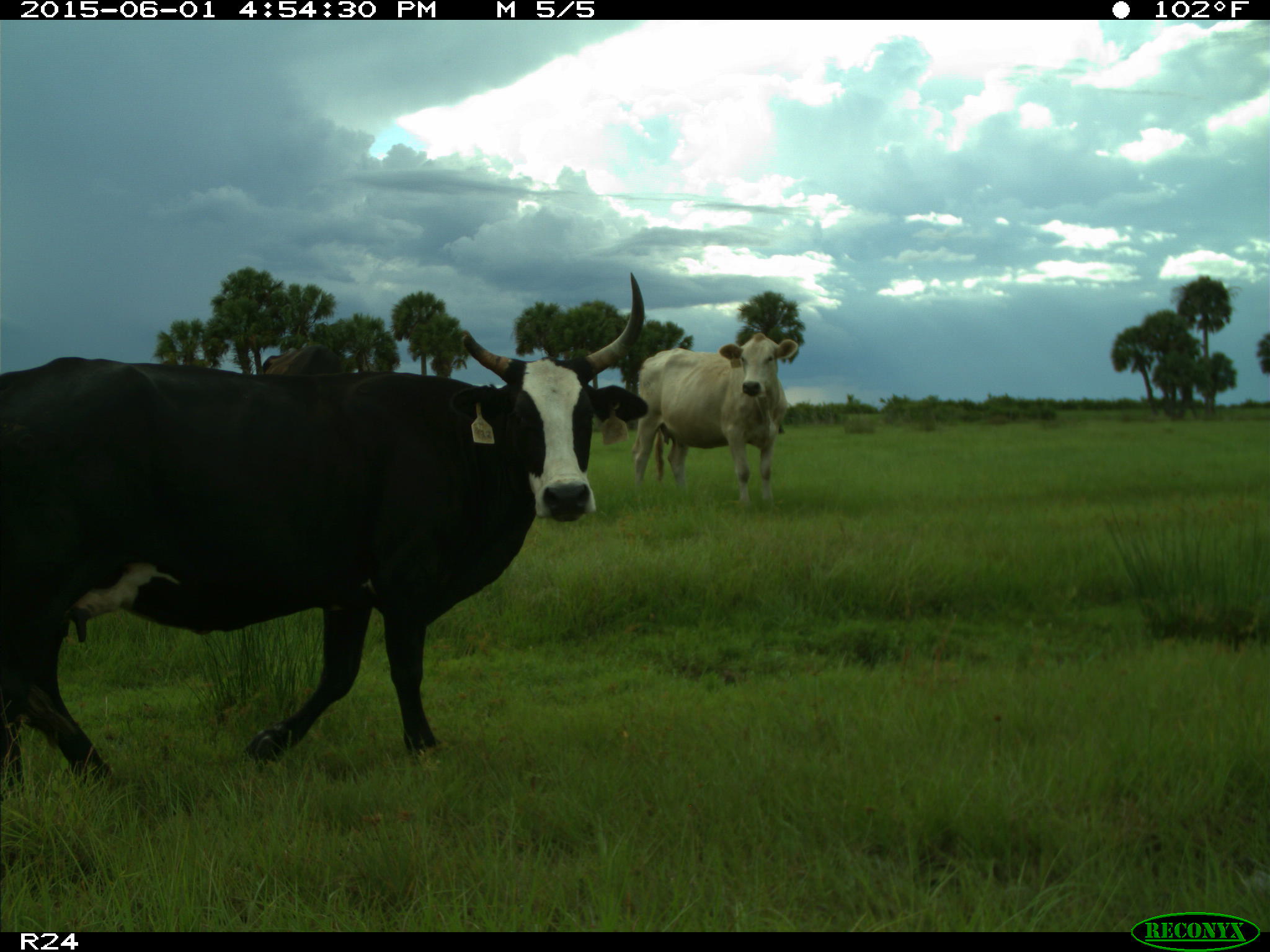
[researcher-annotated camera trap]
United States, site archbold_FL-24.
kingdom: Animalia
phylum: Chordata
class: Mammalia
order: Artiodactyla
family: Bovidae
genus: Bos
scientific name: Bos taurus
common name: domestic cow